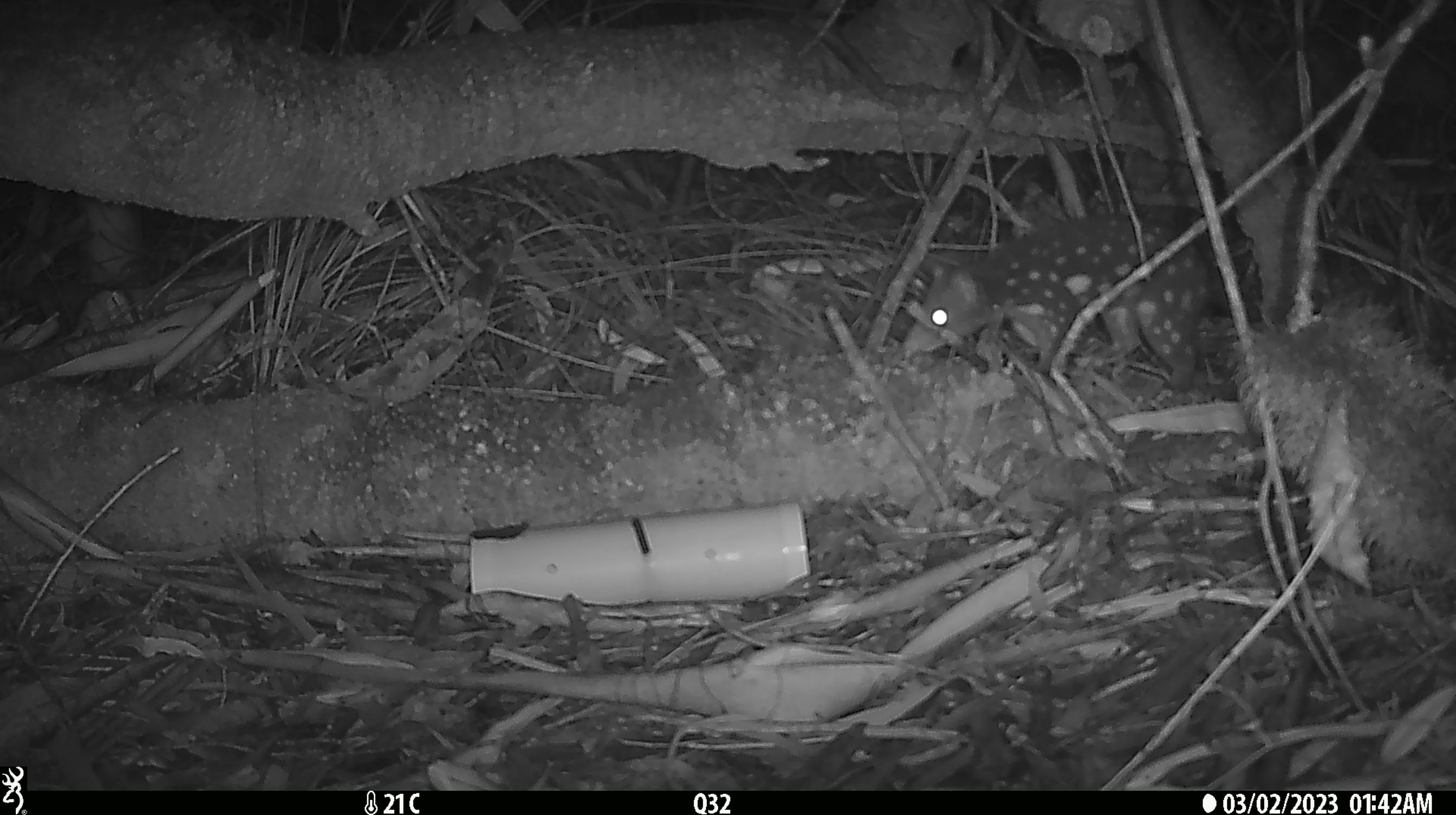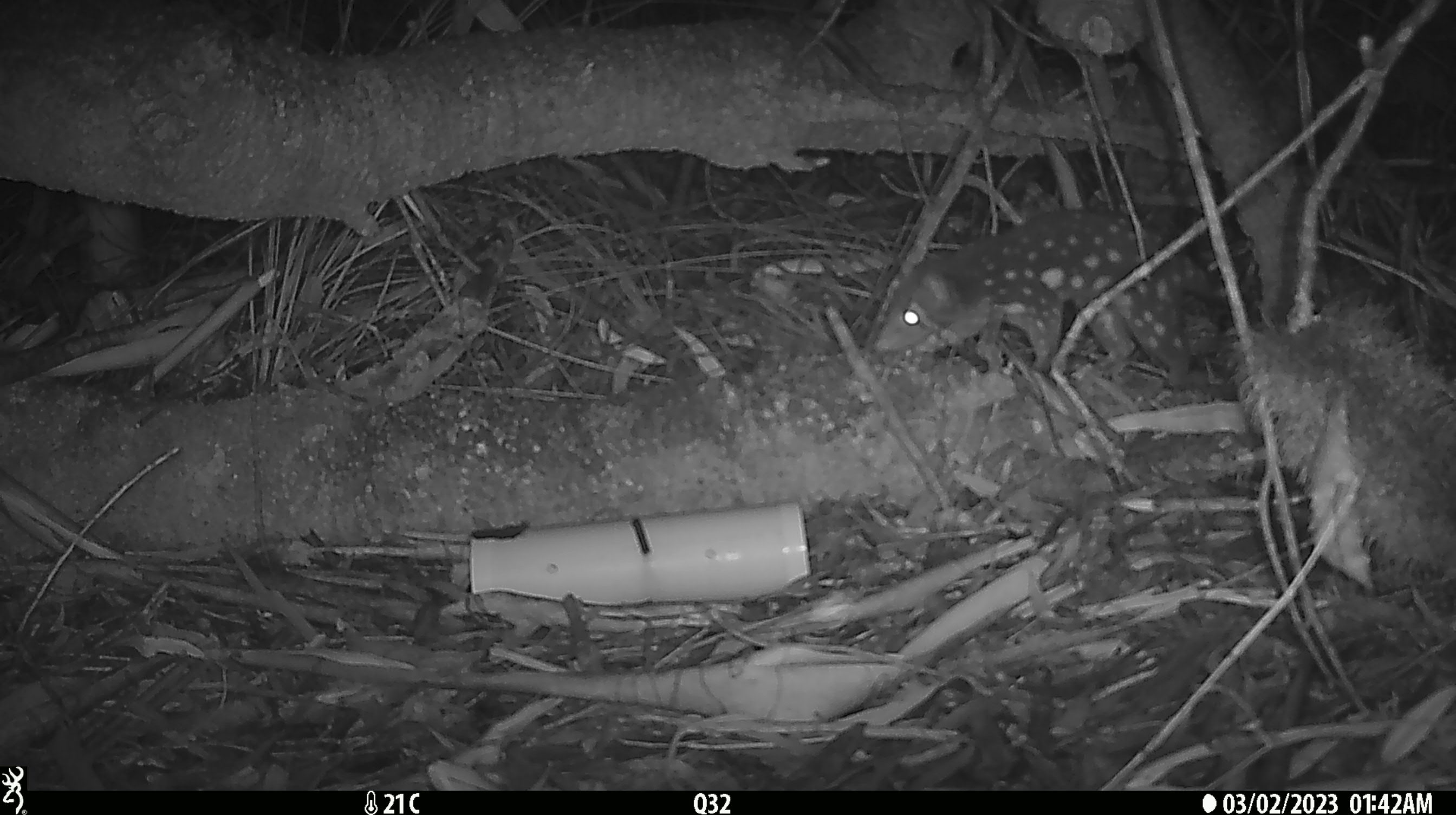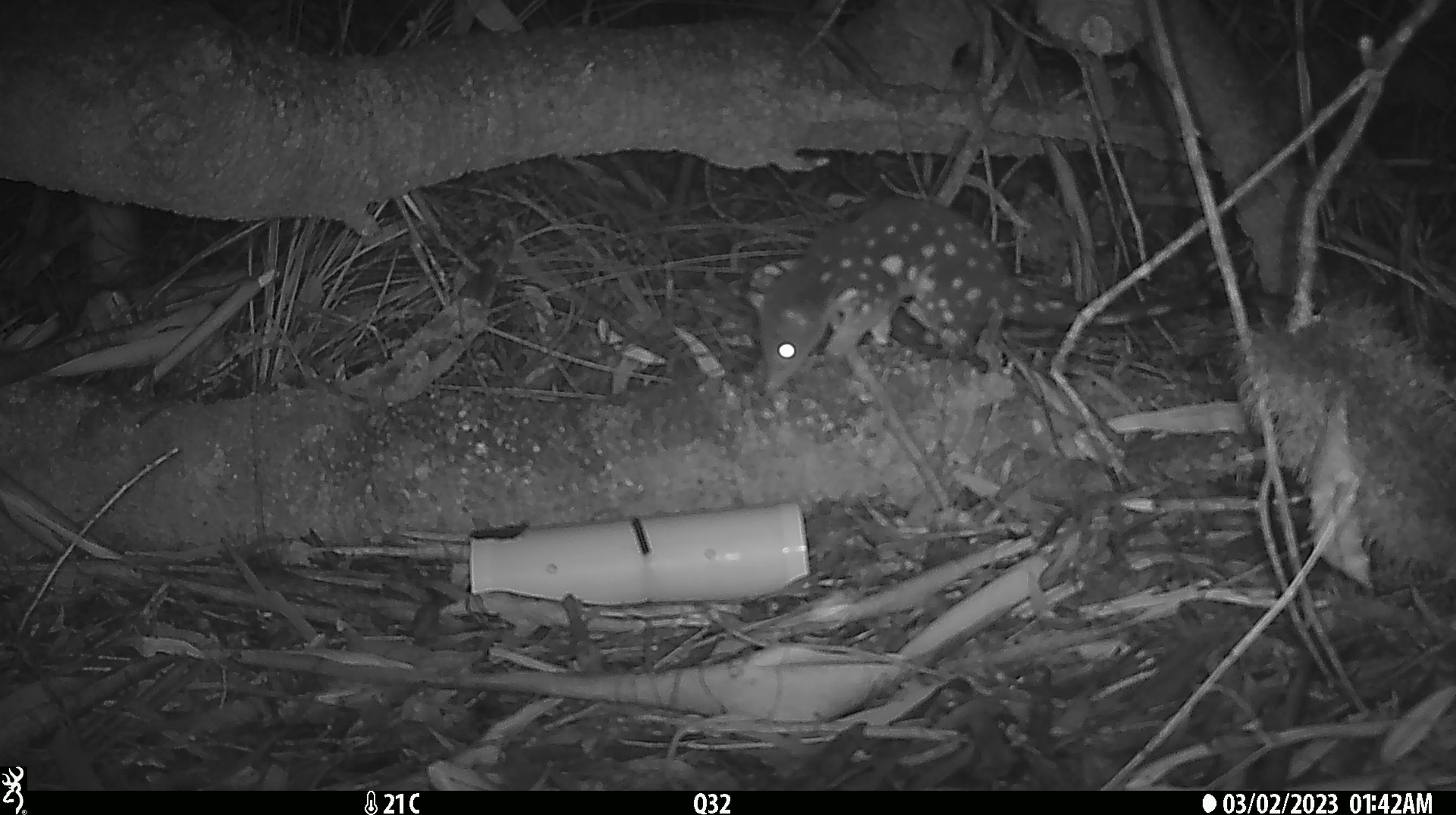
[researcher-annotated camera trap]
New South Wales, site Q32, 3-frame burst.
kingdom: Animalia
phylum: Chordata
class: Mammalia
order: Dasyuromorphia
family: Dasyuridae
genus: Dasyurus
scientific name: Dasyurus maculatus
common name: spotted-tailed quoll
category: quoll